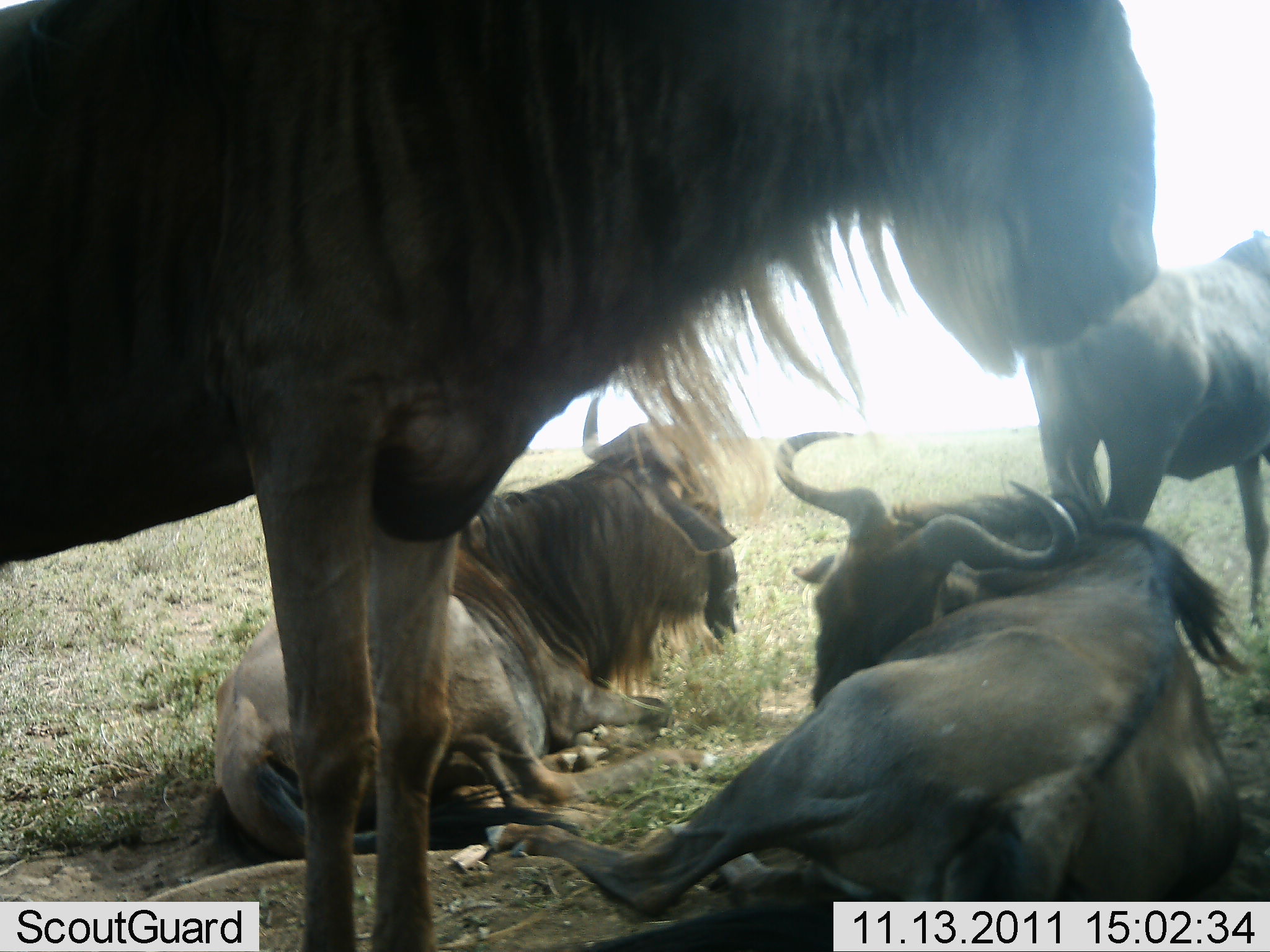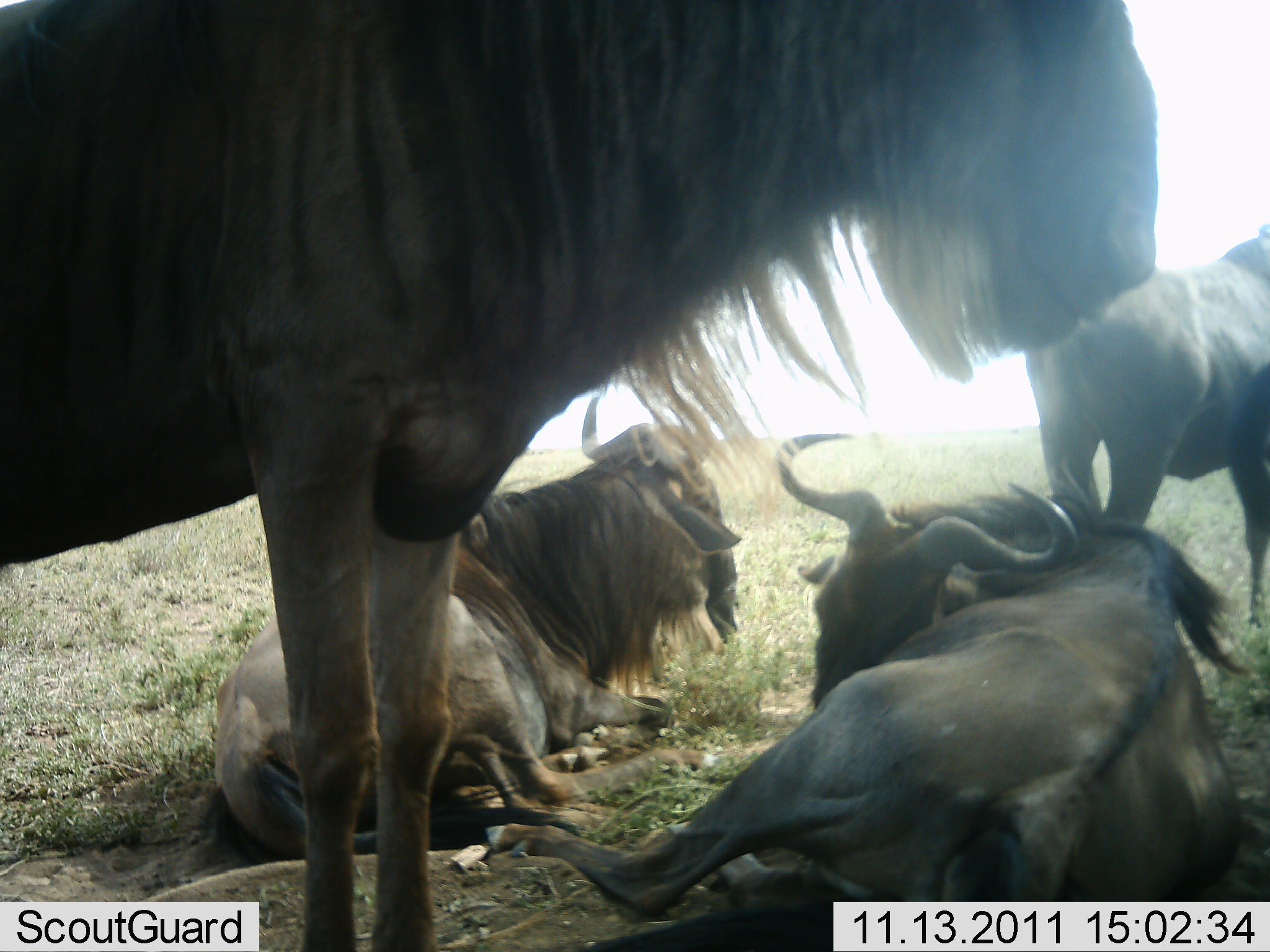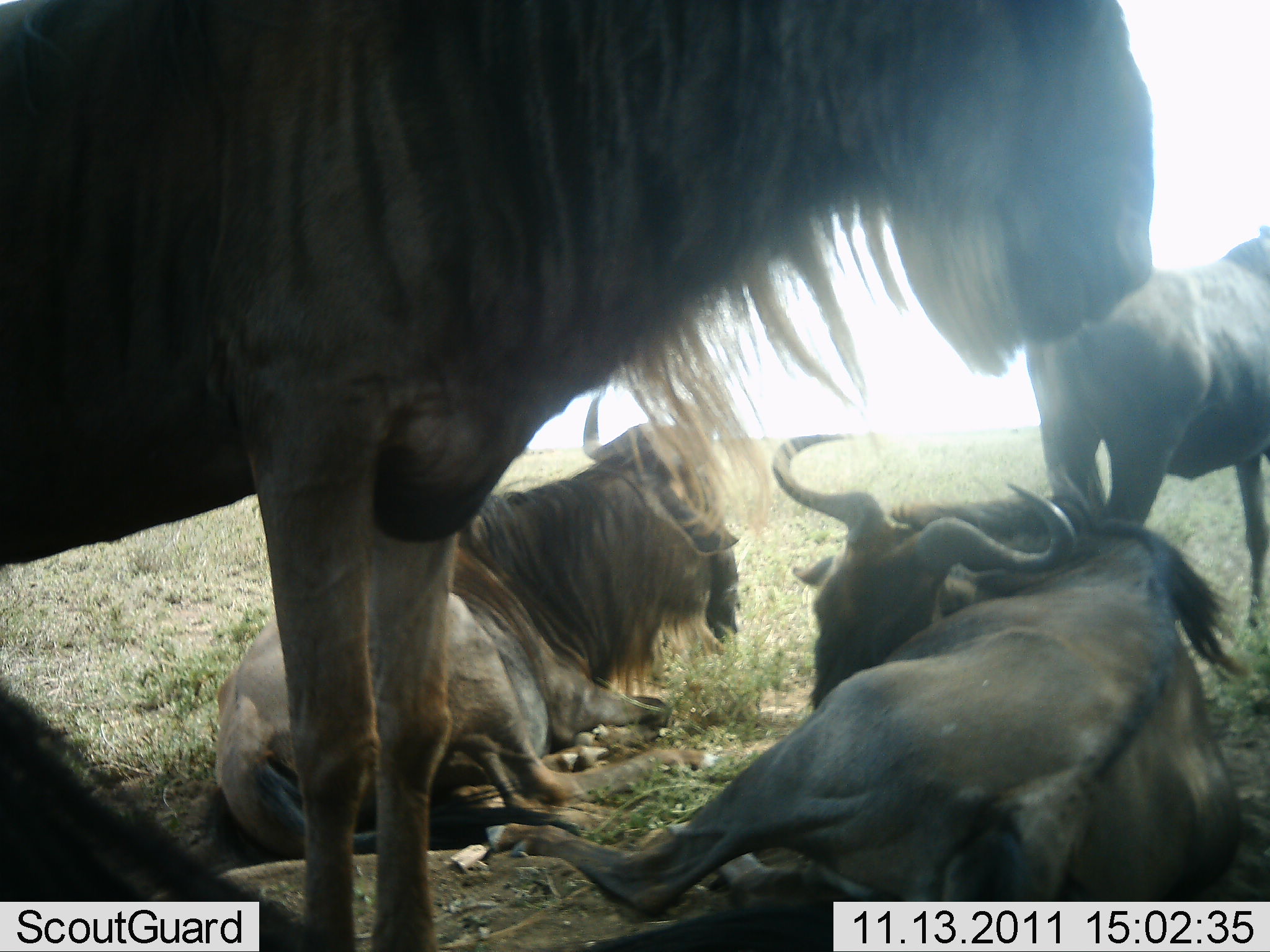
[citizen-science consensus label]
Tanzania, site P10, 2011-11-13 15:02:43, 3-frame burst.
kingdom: Animalia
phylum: Chordata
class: Mammalia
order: Artiodactyla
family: Bovidae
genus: Connochaetes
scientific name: Connochaetes taurinus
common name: blue wildebeest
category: wildebeest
Wildebeest (blue wildebeest) (Connochaetes taurinus), count 5. Behavior (volunteer vote fractions): standing 79%, resting 100%, moving 7%, interacting 7%. Young present (vote fraction): 0%. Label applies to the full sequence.